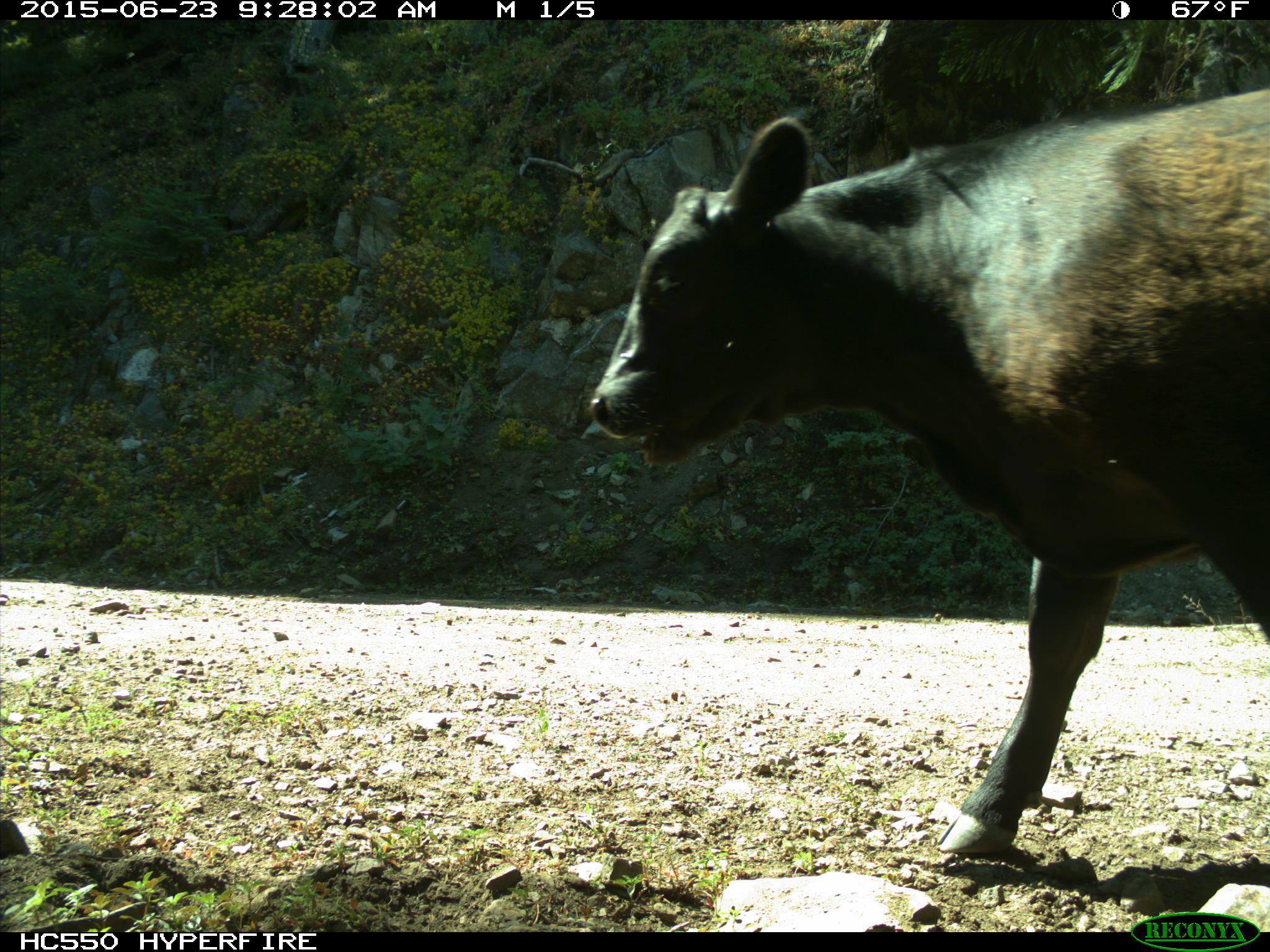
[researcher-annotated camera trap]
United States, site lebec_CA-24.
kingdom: Animalia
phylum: Chordata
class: Mammalia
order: Artiodactyla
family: Bovidae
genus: Bos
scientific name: Bos taurus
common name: domestic cow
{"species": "Bos taurus (domestic cow)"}